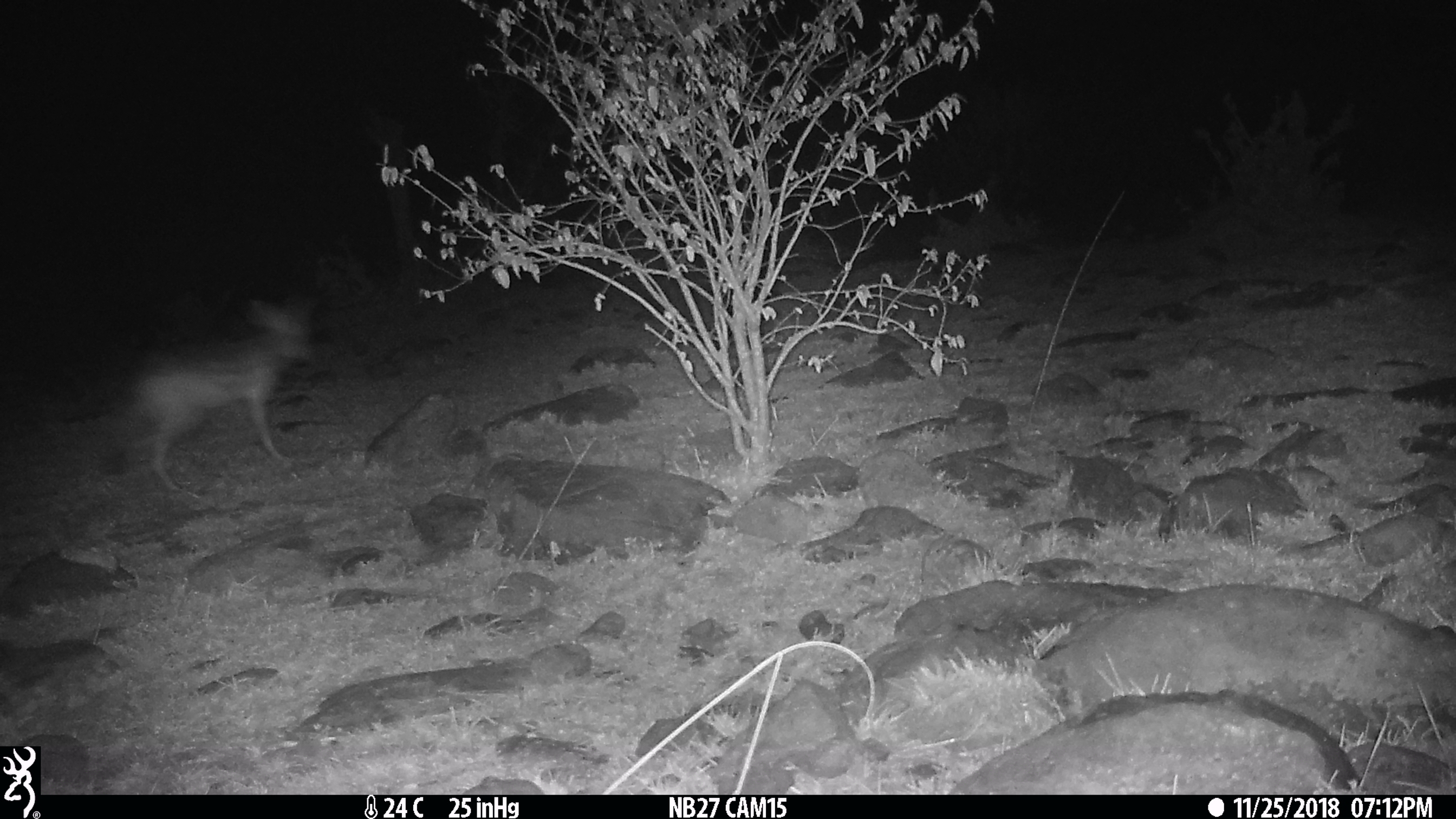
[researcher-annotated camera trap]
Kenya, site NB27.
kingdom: Animalia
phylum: Chordata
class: Mammalia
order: Carnivora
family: Canidae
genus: Lupulella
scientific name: Lupulella mesomelas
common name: black-backed jackal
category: jackal